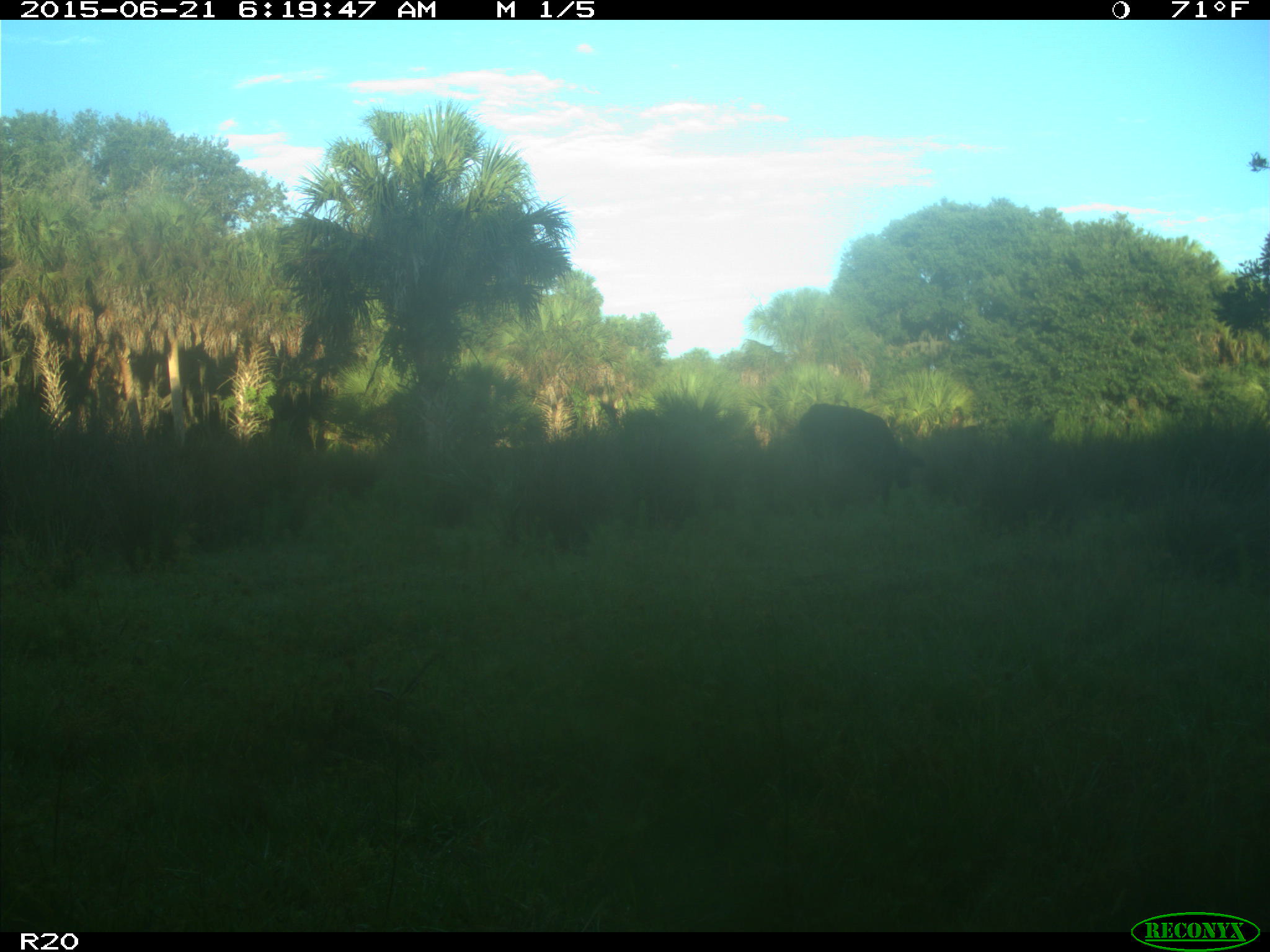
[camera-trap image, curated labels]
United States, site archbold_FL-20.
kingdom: Animalia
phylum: Chordata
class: Mammalia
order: Artiodactyla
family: Bovidae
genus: Bos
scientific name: Bos taurus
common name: domestic cow